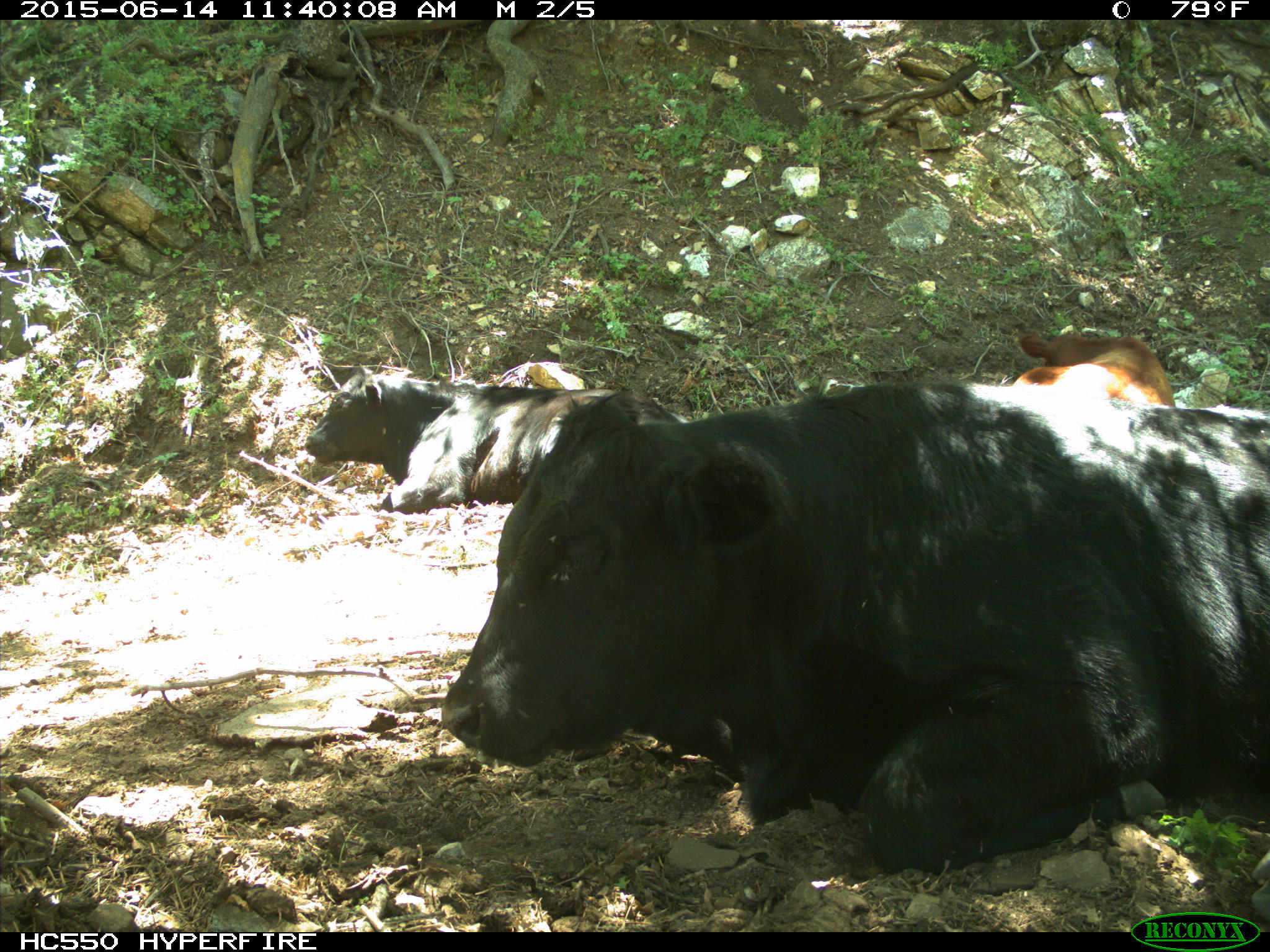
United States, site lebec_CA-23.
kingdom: Animalia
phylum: Chordata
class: Mammalia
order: Artiodactyla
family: Bovidae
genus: Bos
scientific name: Bos taurus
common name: domestic cow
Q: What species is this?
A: Bos taurus (domestic cow).